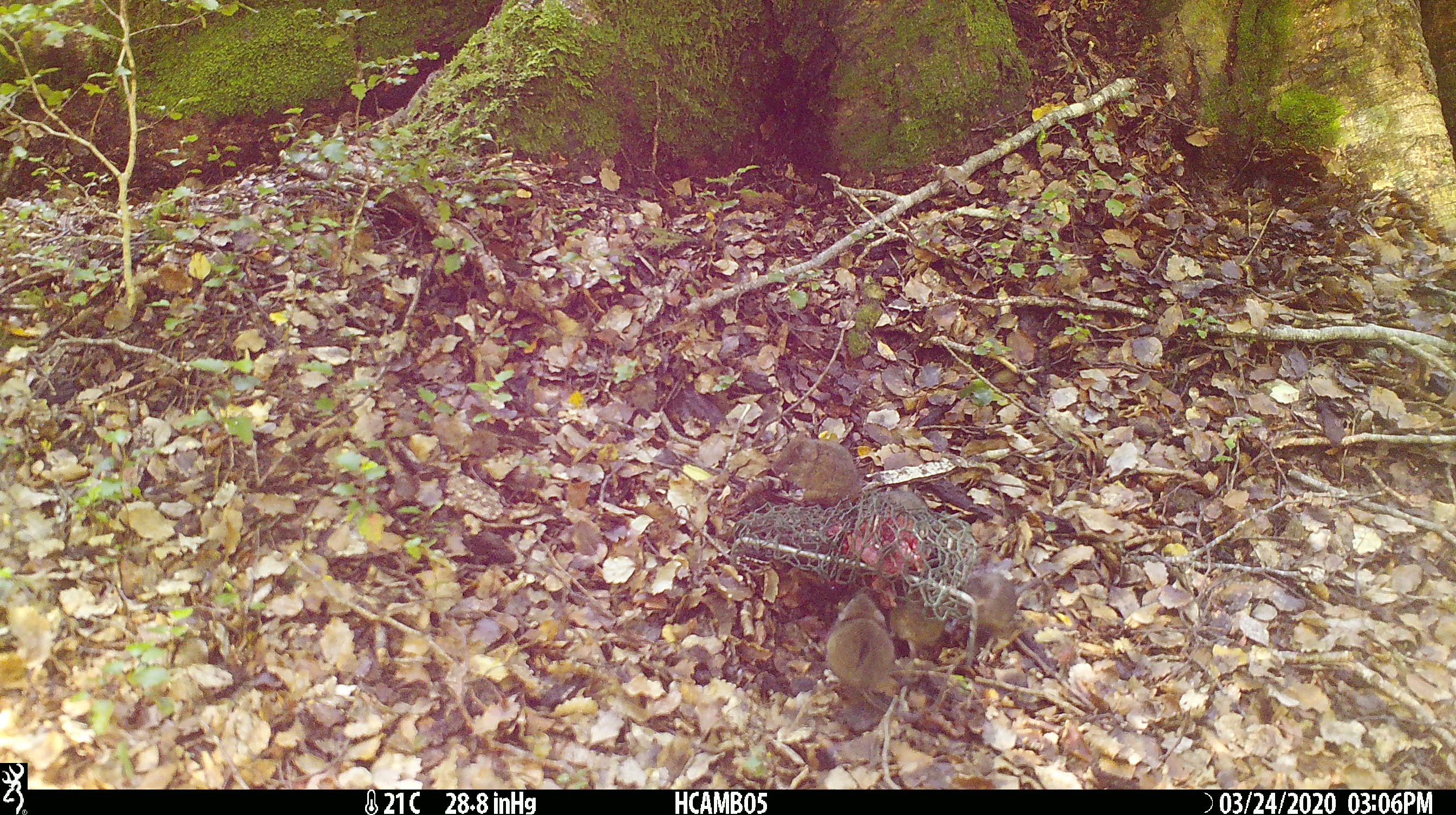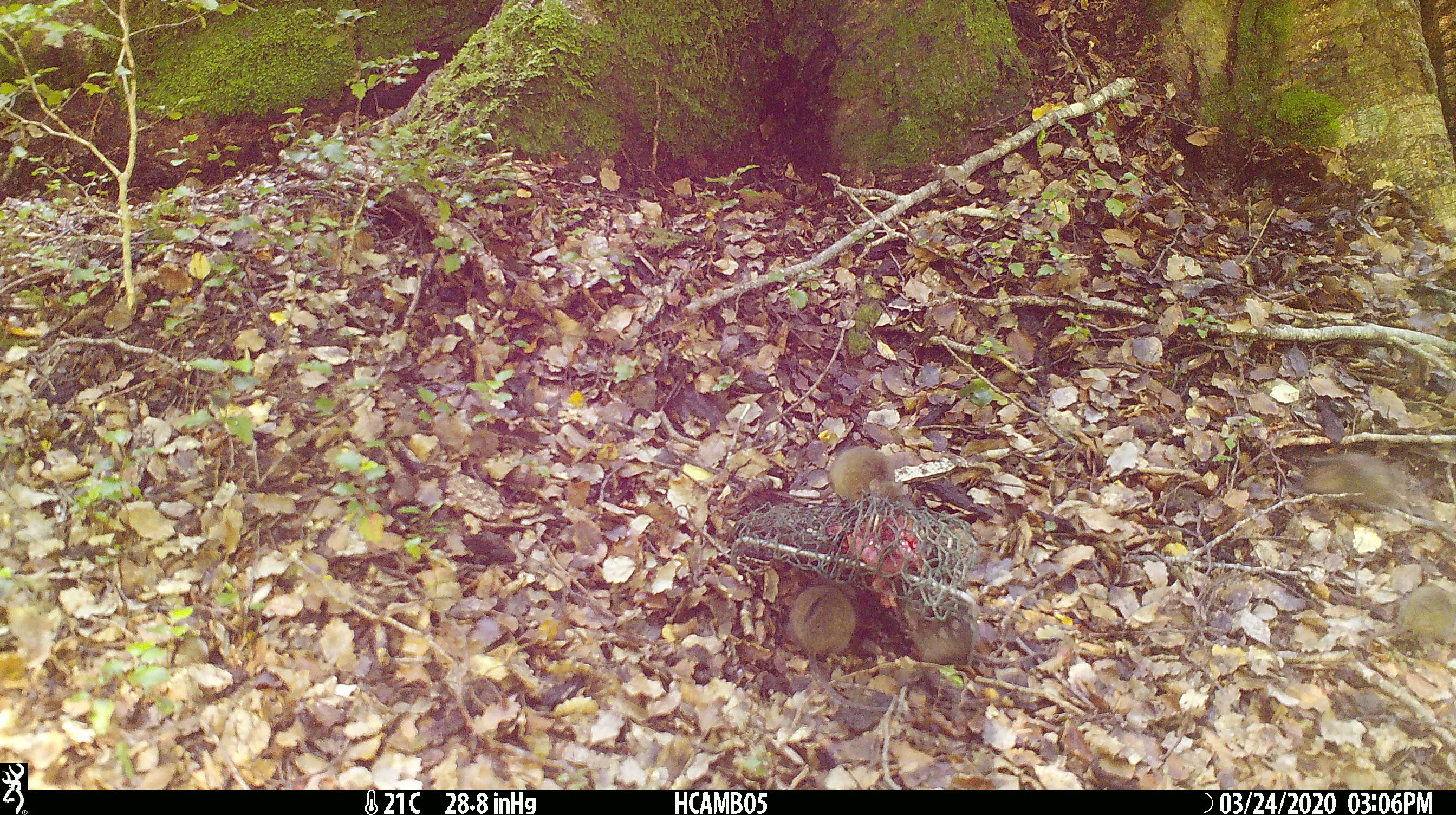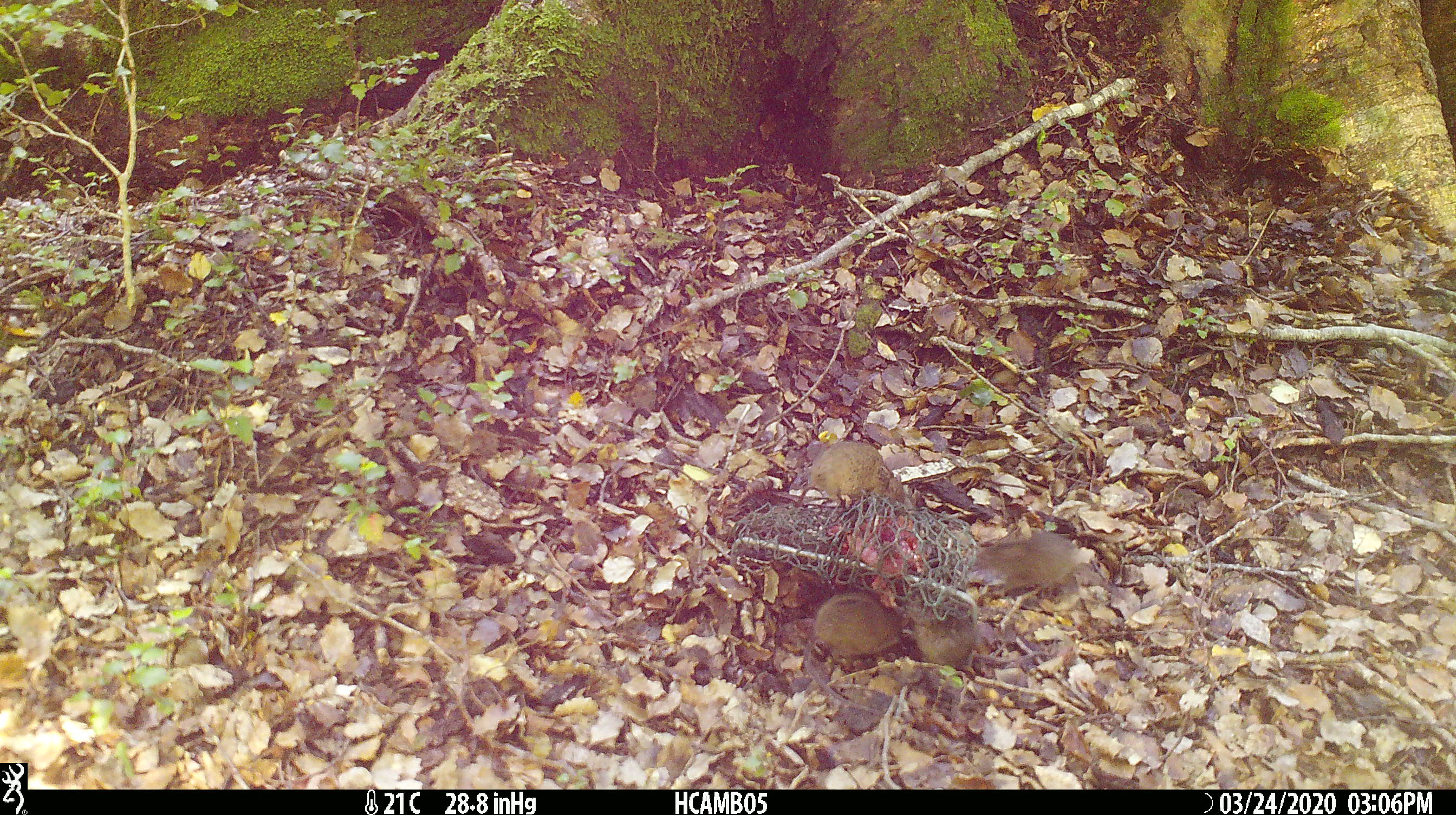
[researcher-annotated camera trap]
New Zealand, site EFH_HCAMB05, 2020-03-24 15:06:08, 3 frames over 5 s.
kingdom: Animalia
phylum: Chordata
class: Mammalia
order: Rodentia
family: Muridae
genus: Mus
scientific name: Mus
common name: mouse